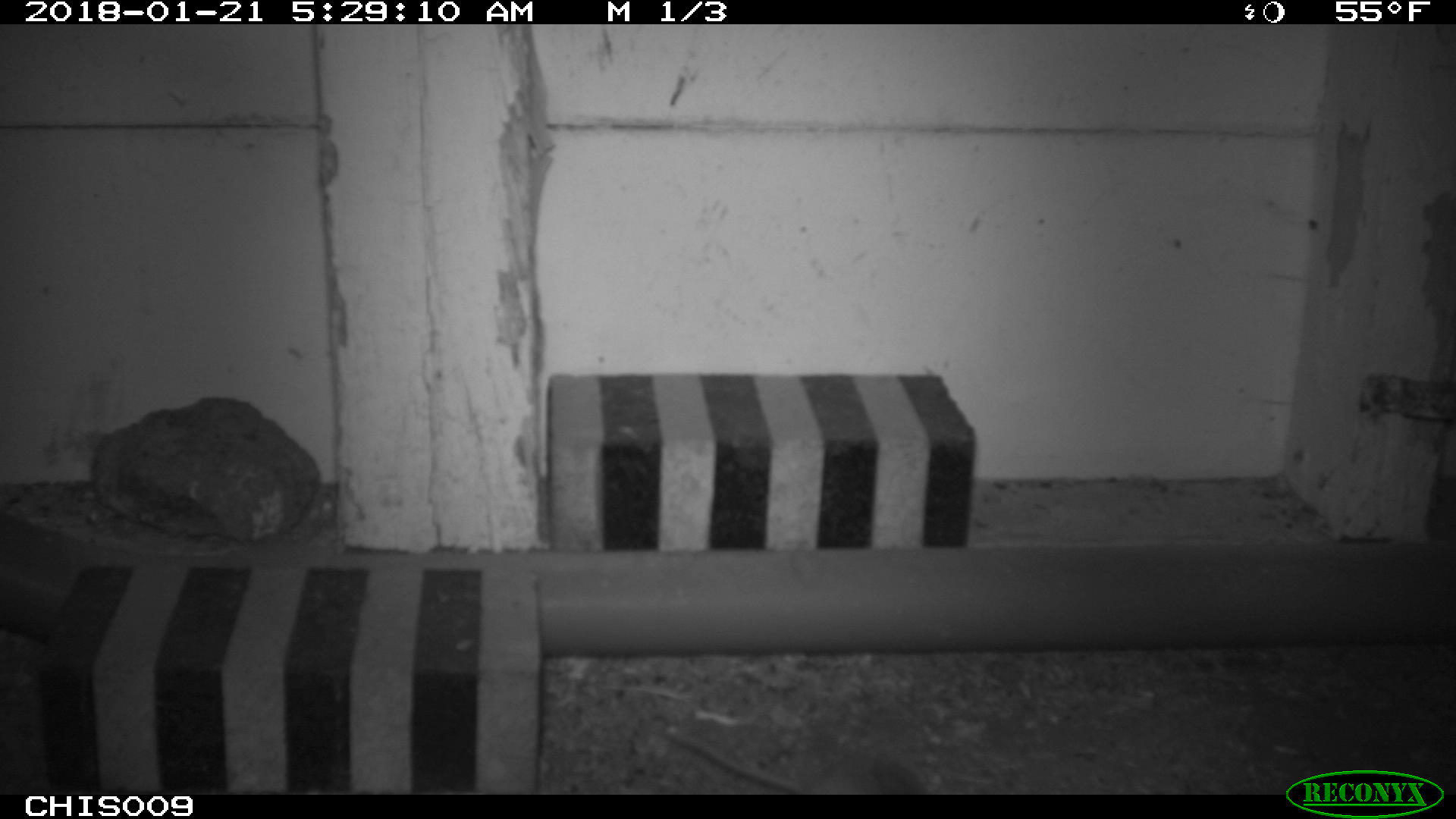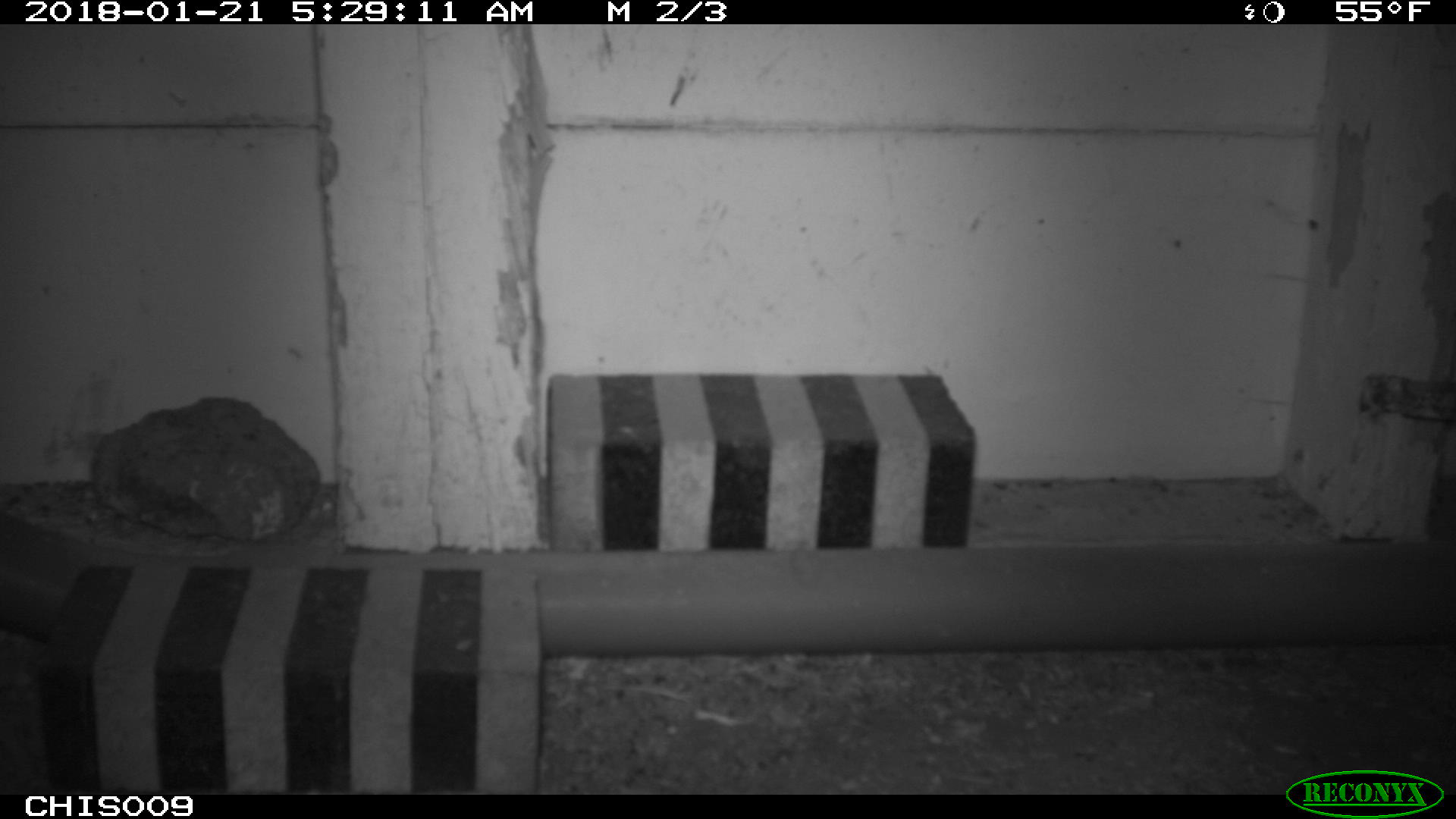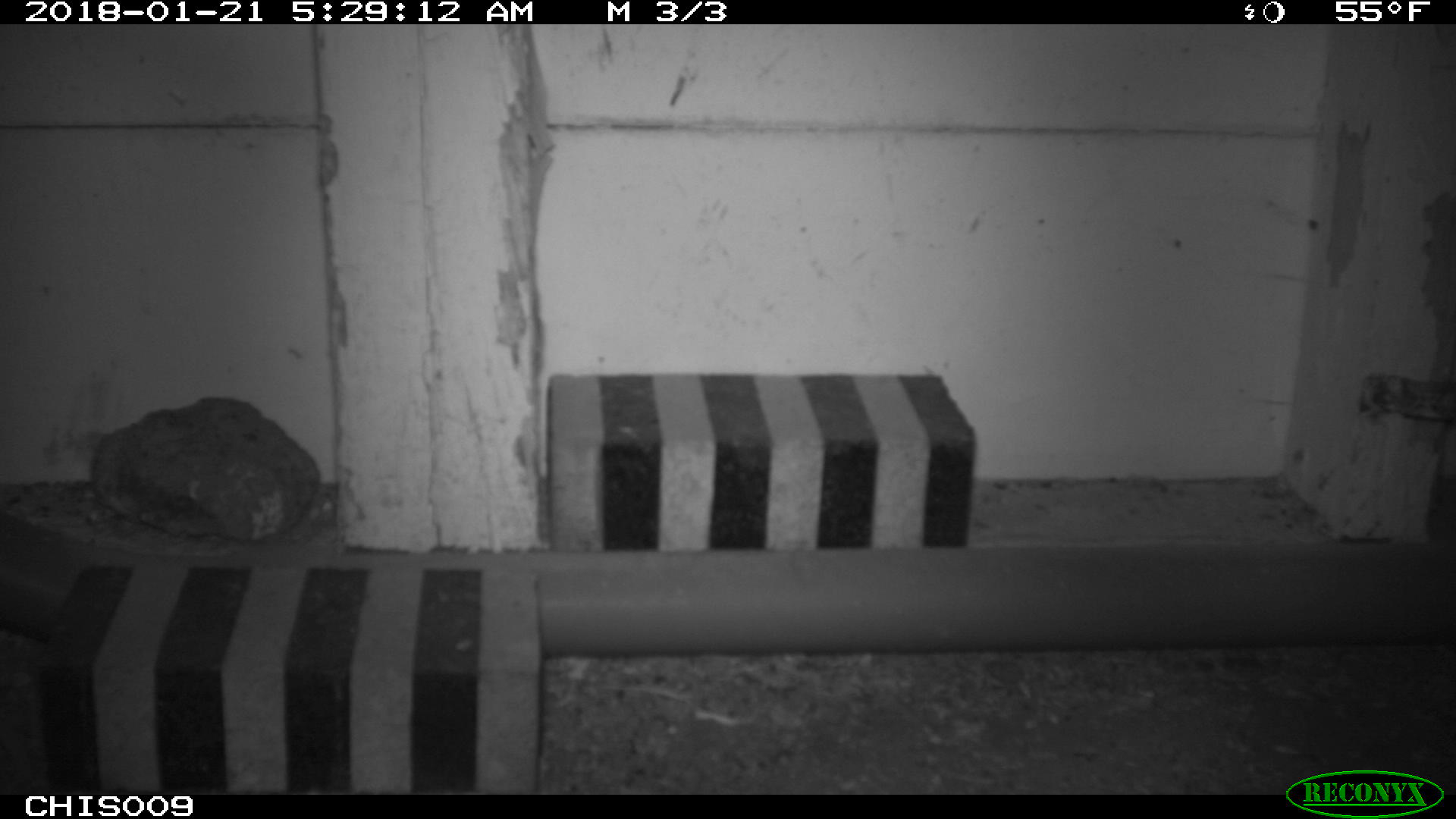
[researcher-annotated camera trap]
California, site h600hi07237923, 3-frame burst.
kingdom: Animalia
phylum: Chordata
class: Mammalia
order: Rodentia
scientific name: Rodentia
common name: rodent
Rodent (Rodentia).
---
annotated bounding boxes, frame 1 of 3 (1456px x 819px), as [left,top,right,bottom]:
rodent: [666,726,927,794]